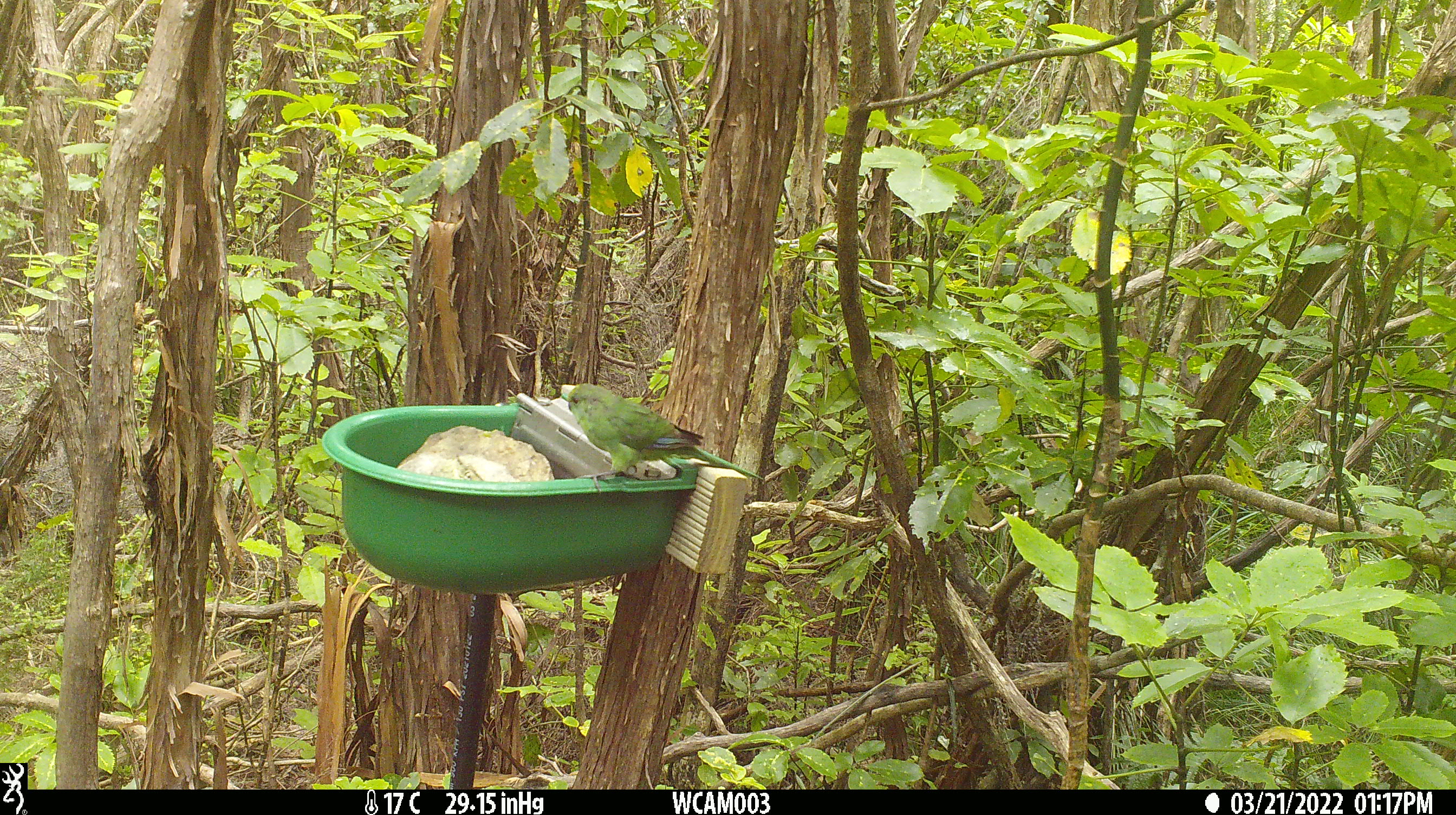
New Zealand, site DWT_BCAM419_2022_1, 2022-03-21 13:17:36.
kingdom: Animalia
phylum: Chordata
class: Aves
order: Psittaciformes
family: Psittaculidae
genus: Cyanoramphus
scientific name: Cyanoramphus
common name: parakeet